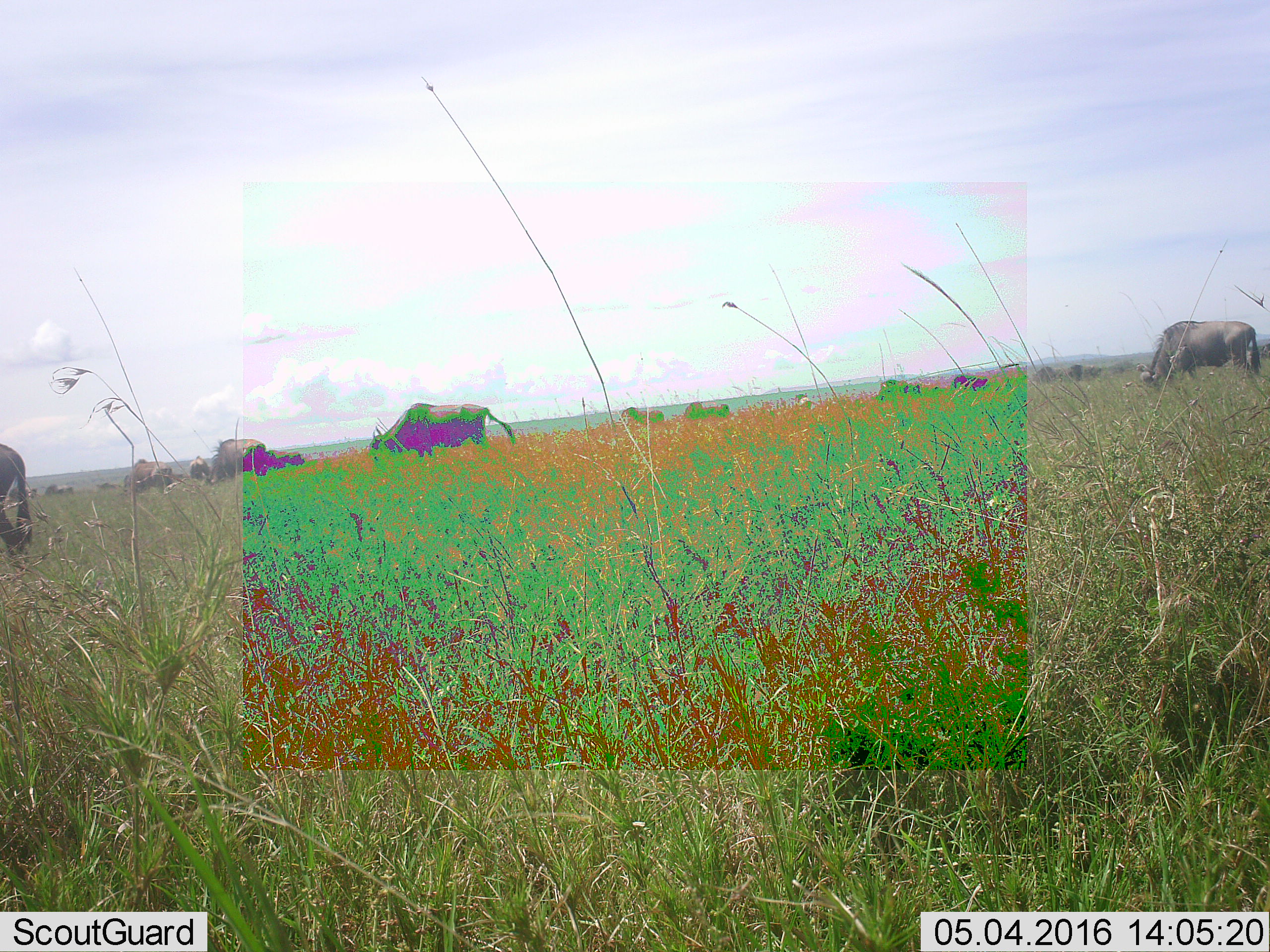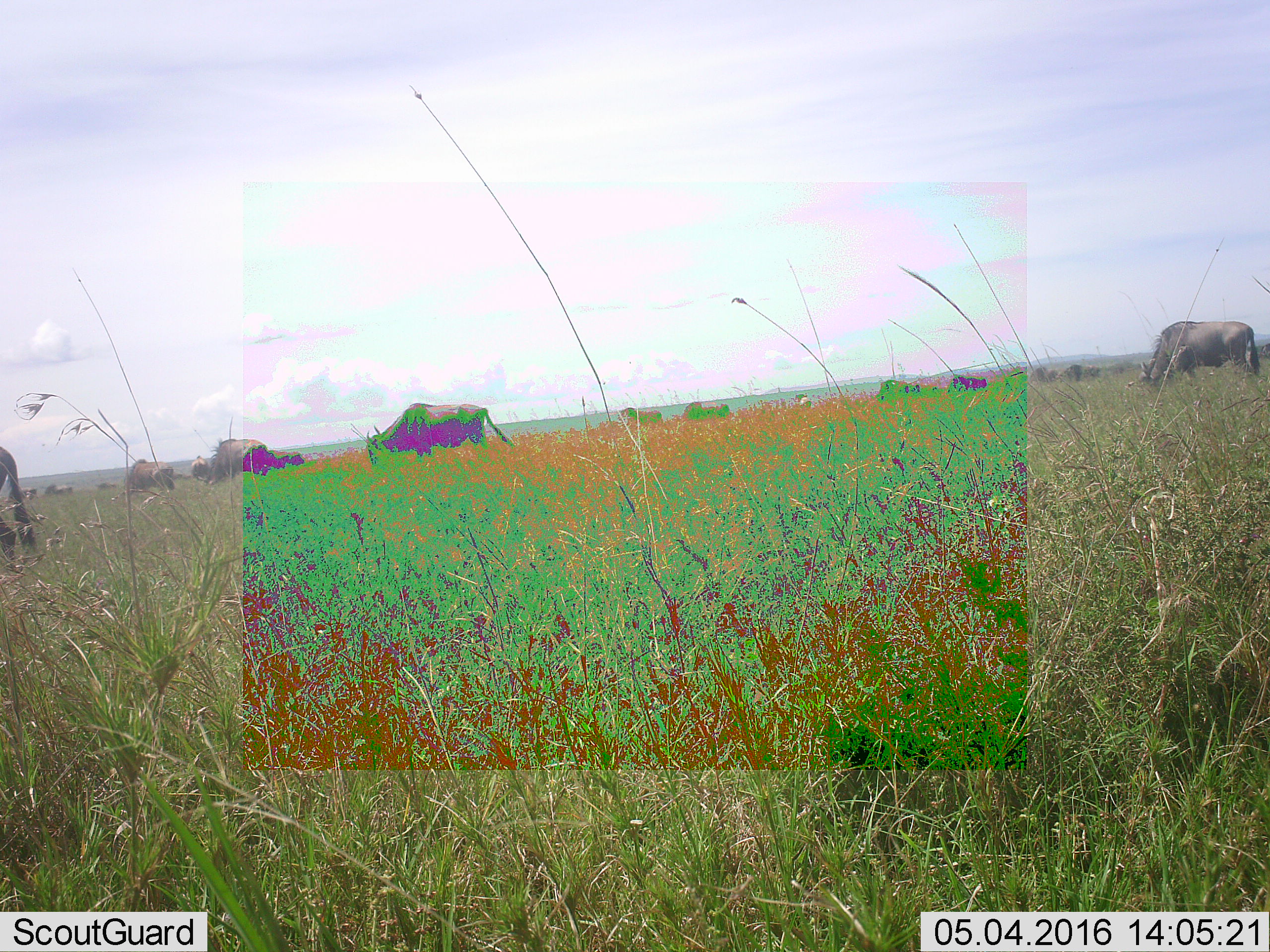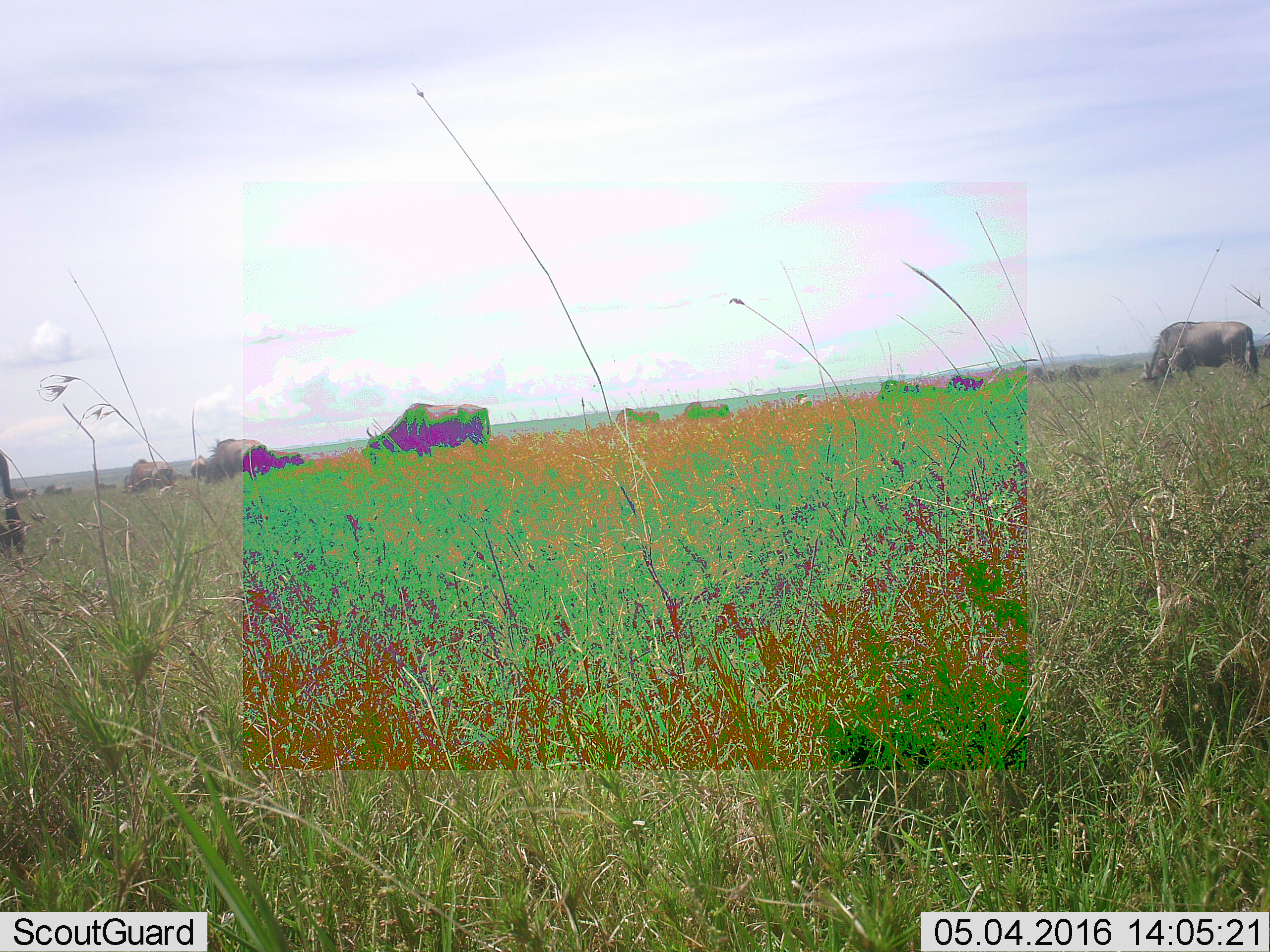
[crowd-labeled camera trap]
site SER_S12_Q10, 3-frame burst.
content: unidentified animal